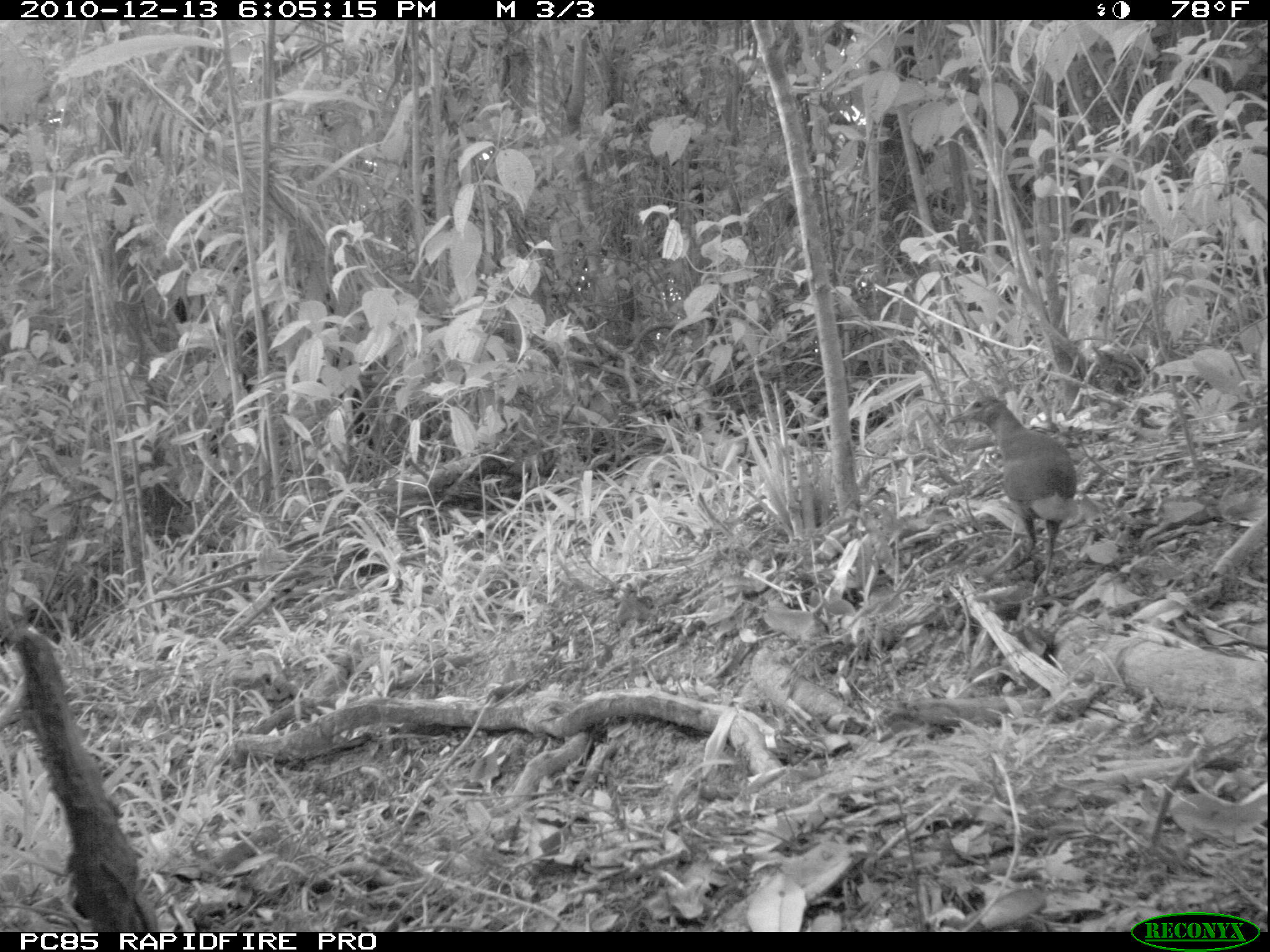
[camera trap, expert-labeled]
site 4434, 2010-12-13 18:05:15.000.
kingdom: Animalia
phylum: Chordata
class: Aves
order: Gruiformes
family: Sarothruridae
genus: Mentocrex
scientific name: Mentocrex kioloides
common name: madagascar wood rail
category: canirallus kioloides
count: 1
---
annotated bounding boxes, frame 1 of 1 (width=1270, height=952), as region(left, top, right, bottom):
canirallus kioloides: region(945, 393, 1081, 597)